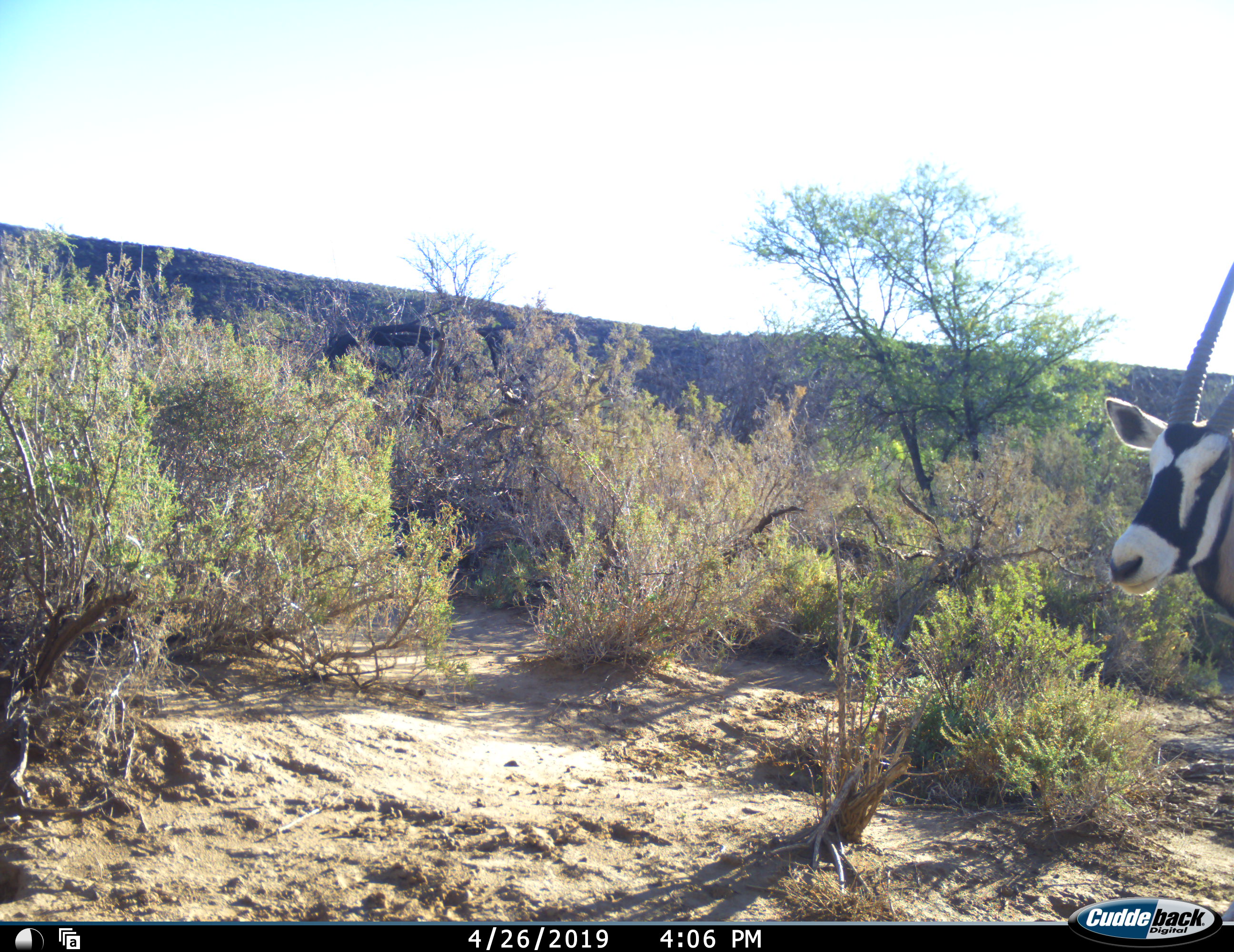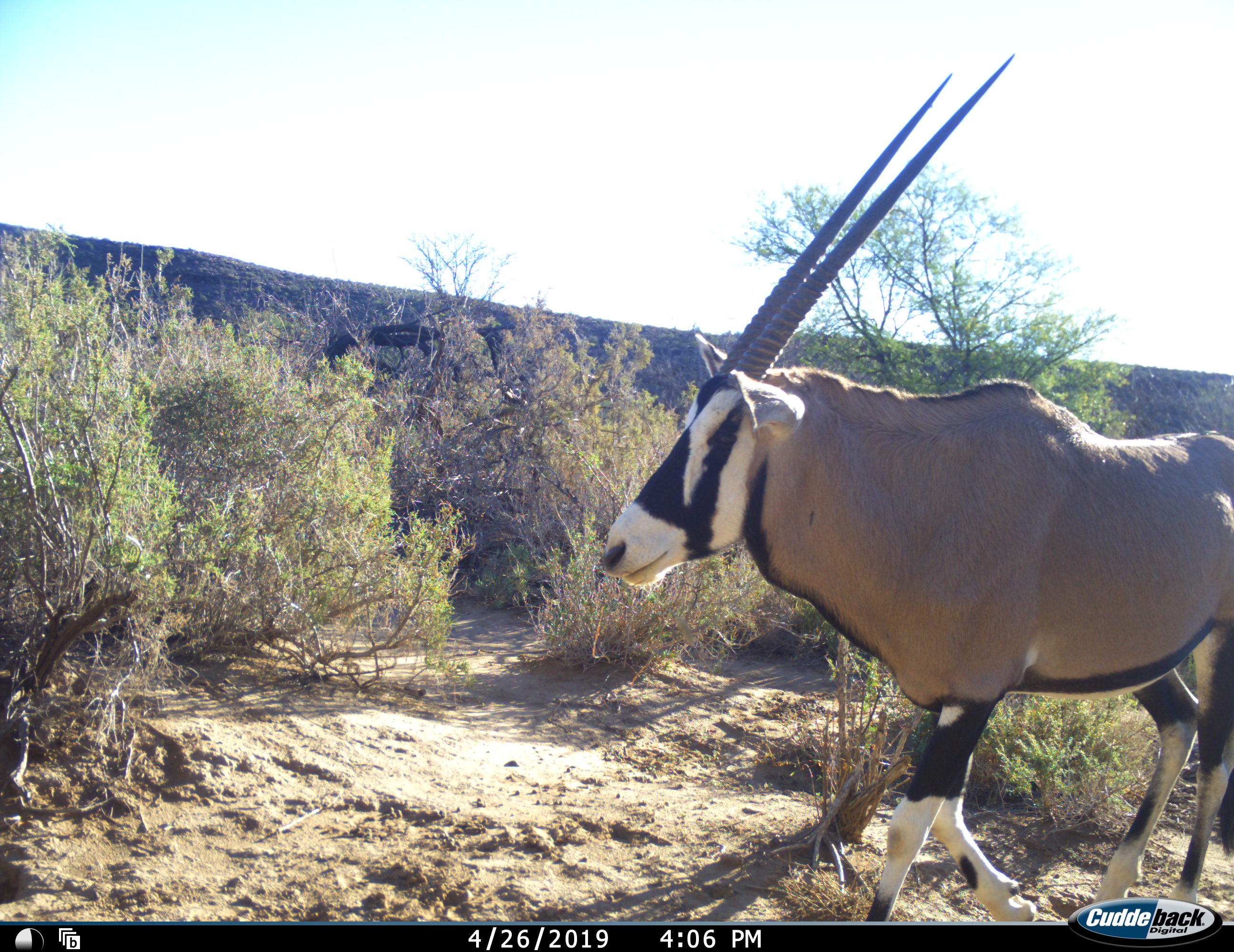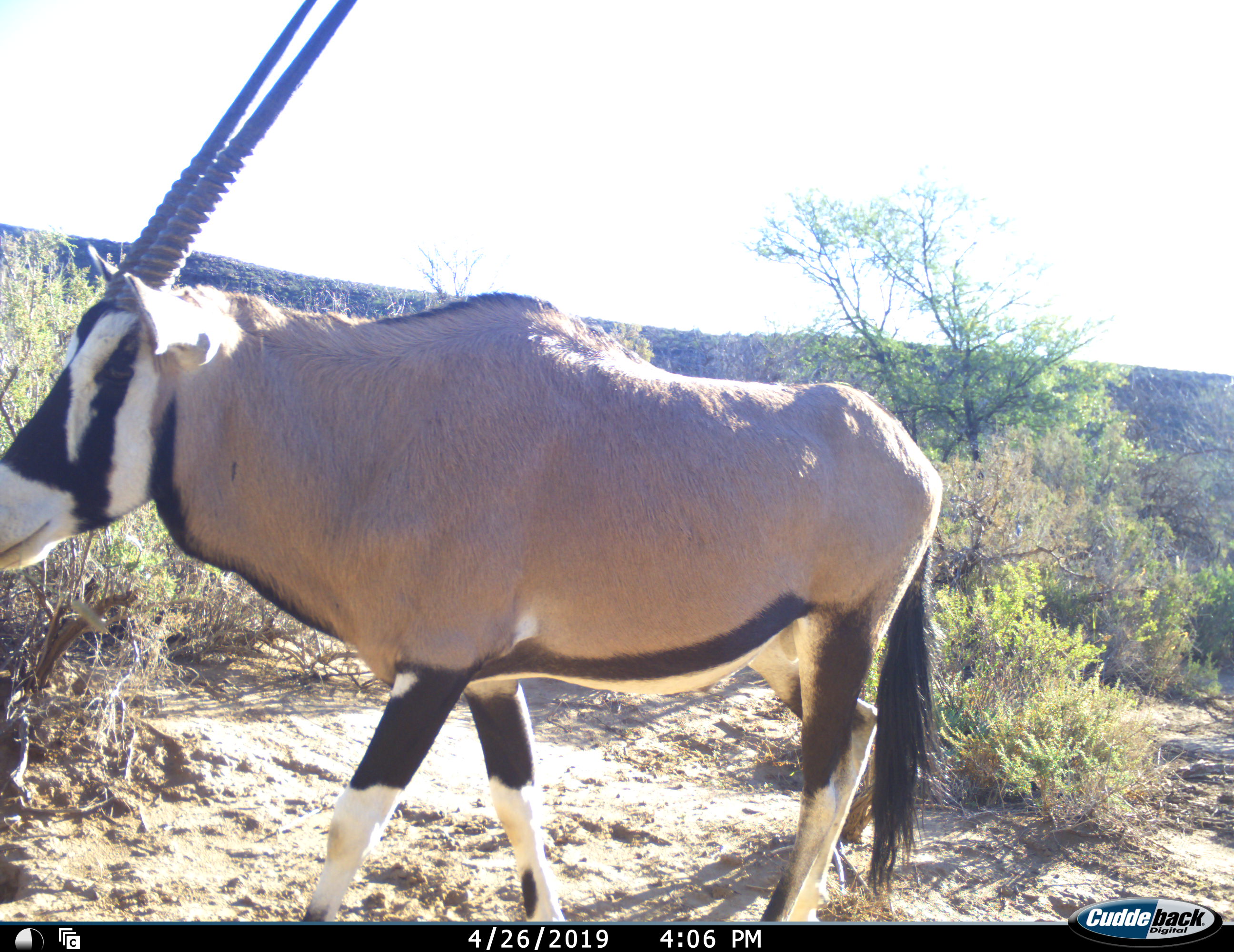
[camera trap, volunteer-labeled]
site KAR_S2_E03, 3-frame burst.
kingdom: Animalia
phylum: Chordata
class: Mammalia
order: Artiodactyla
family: Bovidae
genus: Oryx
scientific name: Oryx gazella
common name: gemsbok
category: oryx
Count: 1.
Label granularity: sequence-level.